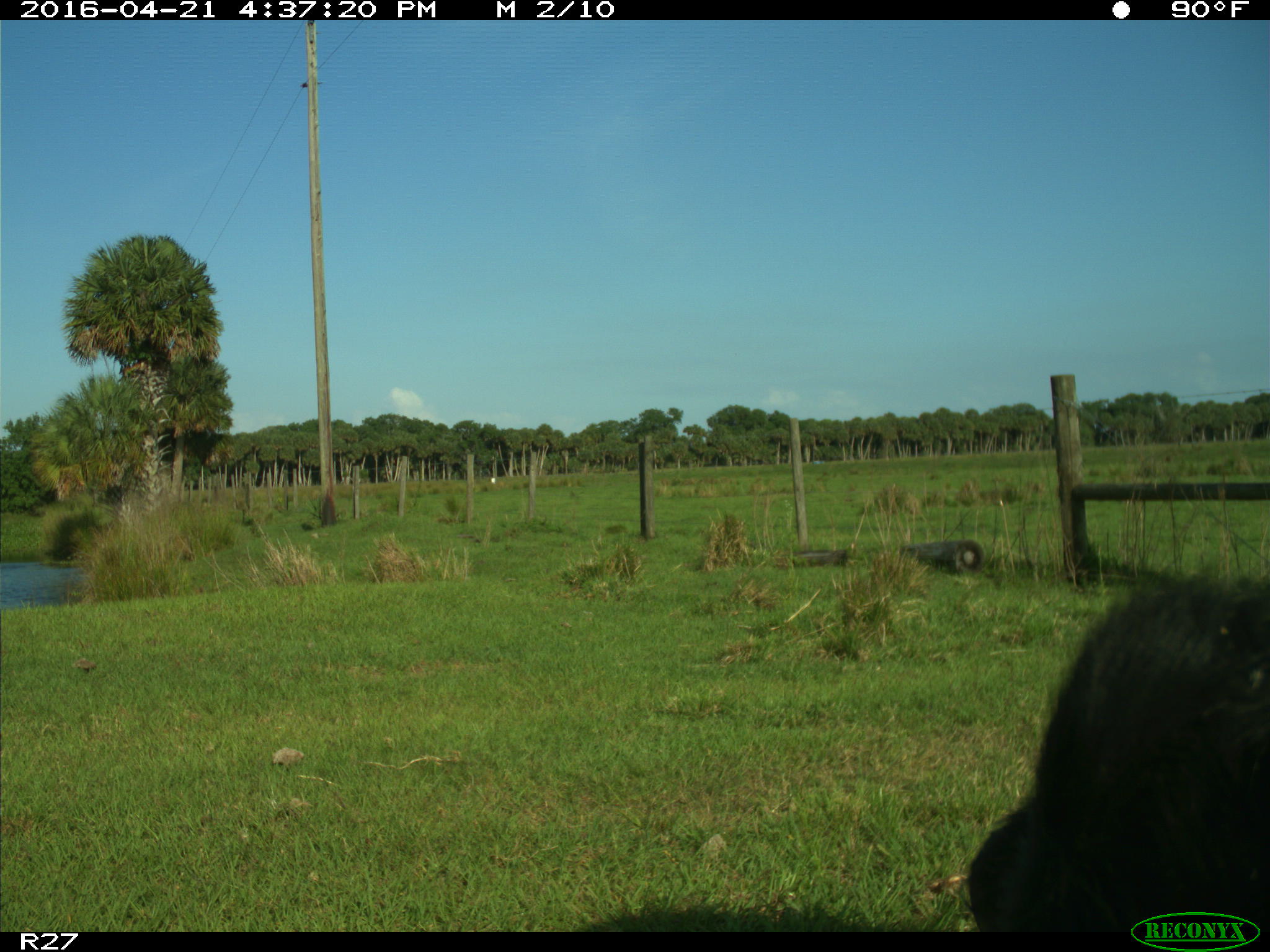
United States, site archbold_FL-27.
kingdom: Animalia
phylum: Chordata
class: Mammalia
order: Artiodactyla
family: Bovidae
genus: Bos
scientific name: Bos taurus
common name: domestic cow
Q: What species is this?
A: Bos taurus (domestic cow).